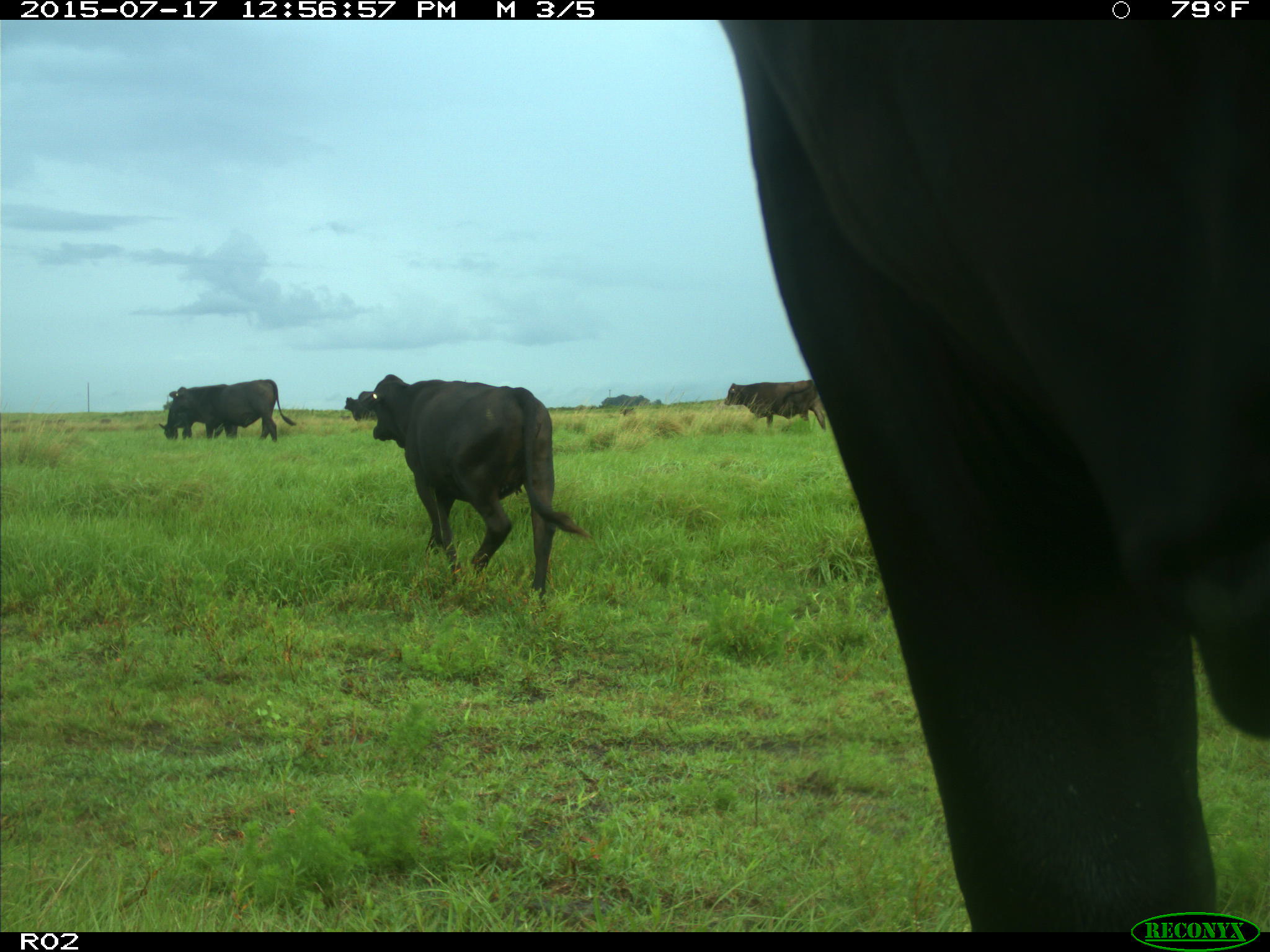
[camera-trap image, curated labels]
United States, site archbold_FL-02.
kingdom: Animalia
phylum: Chordata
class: Mammalia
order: Artiodactyla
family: Bovidae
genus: Bos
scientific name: Bos taurus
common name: domestic cow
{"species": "Bos taurus (domestic cow)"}